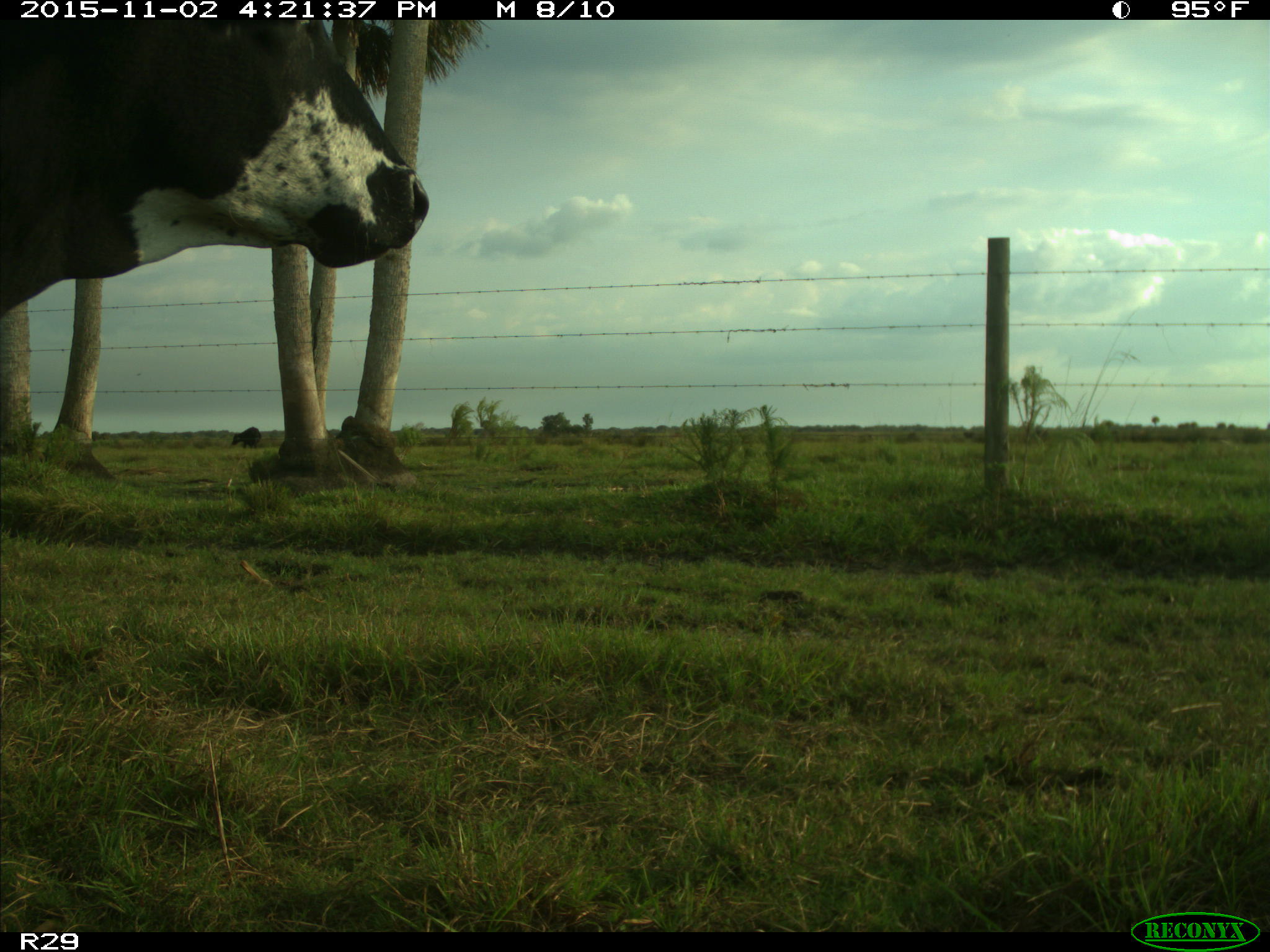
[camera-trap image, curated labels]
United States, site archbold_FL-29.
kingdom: Animalia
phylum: Chordata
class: Mammalia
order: Artiodactyla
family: Bovidae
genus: Bos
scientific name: Bos taurus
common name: domestic cow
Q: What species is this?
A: Bos taurus (domestic cow).